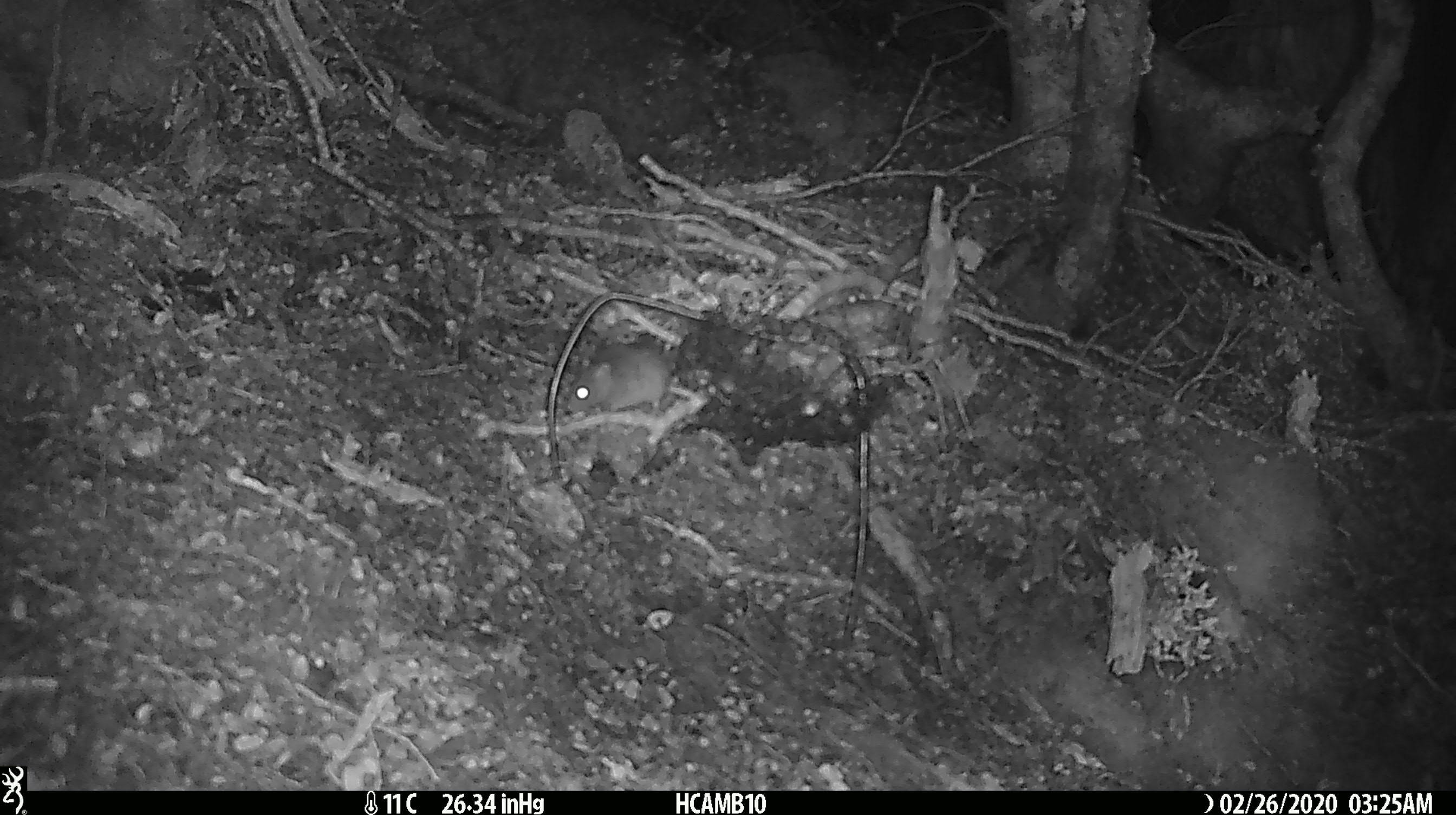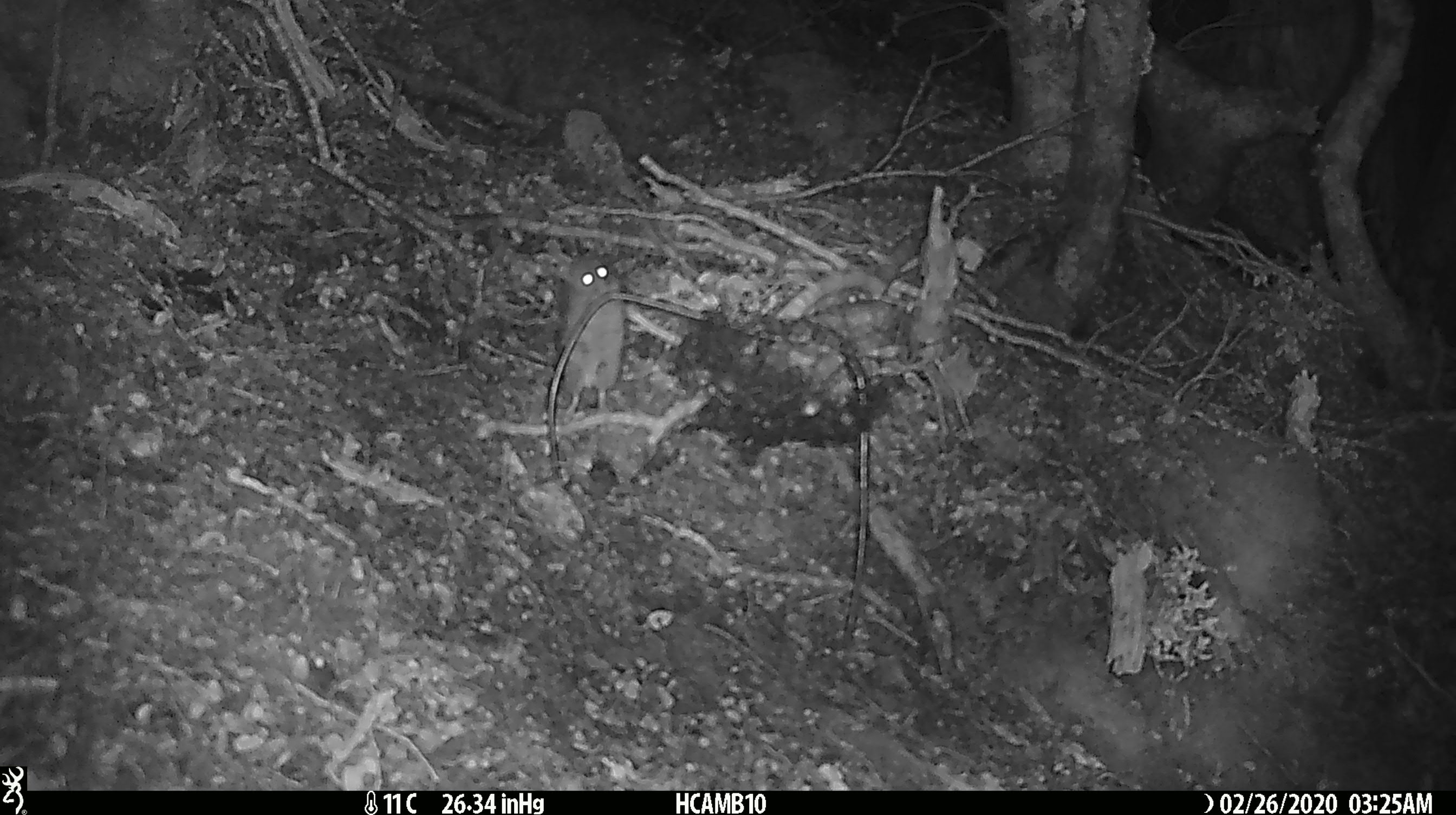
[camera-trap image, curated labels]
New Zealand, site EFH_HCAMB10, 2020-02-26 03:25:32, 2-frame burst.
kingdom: Animalia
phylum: Chordata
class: Mammalia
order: Rodentia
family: Muridae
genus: Mus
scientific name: Mus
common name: mouse